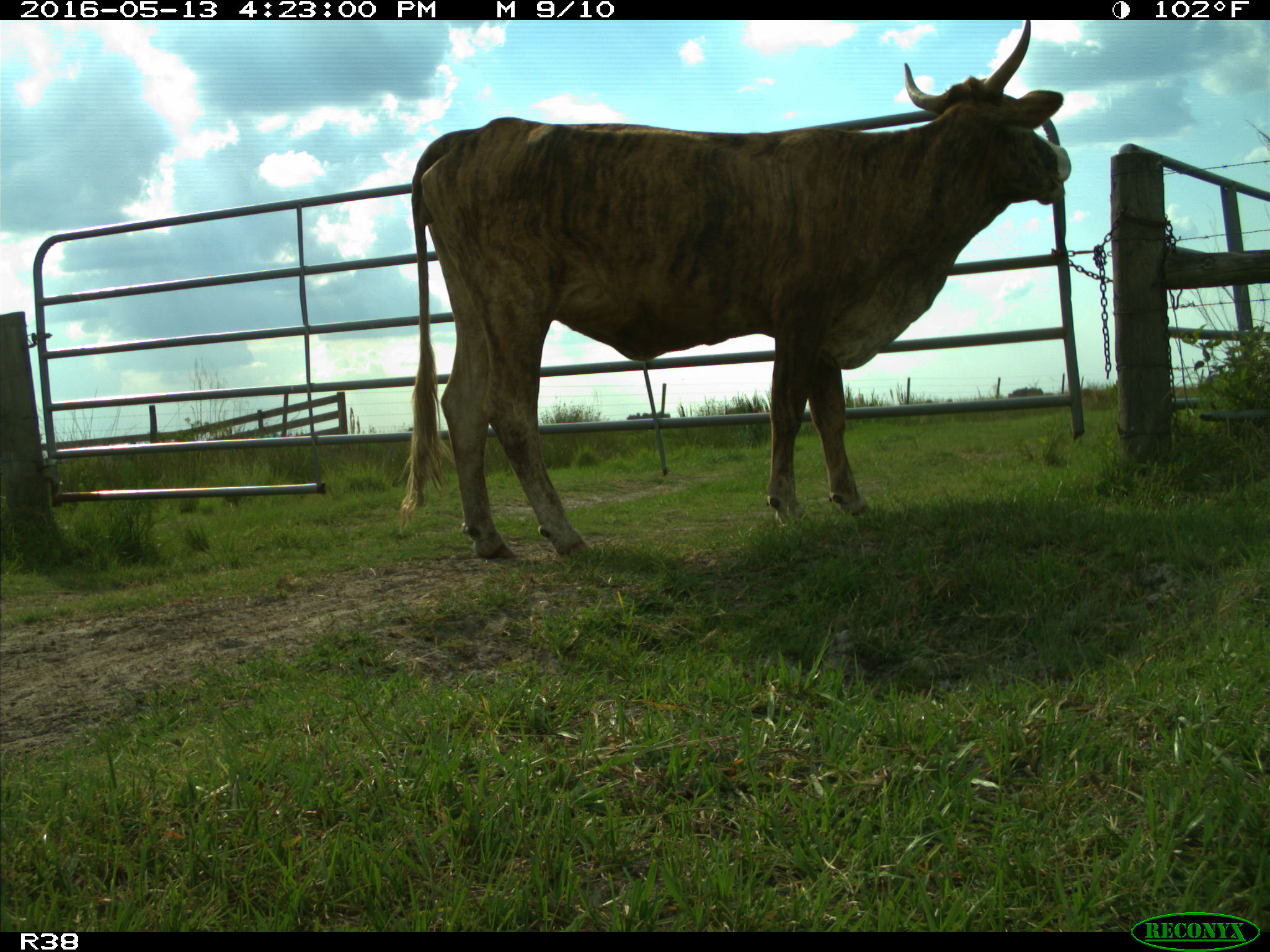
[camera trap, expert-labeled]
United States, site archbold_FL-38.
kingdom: Animalia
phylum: Chordata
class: Mammalia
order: Artiodactyla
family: Bovidae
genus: Bos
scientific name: Bos taurus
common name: domestic cow